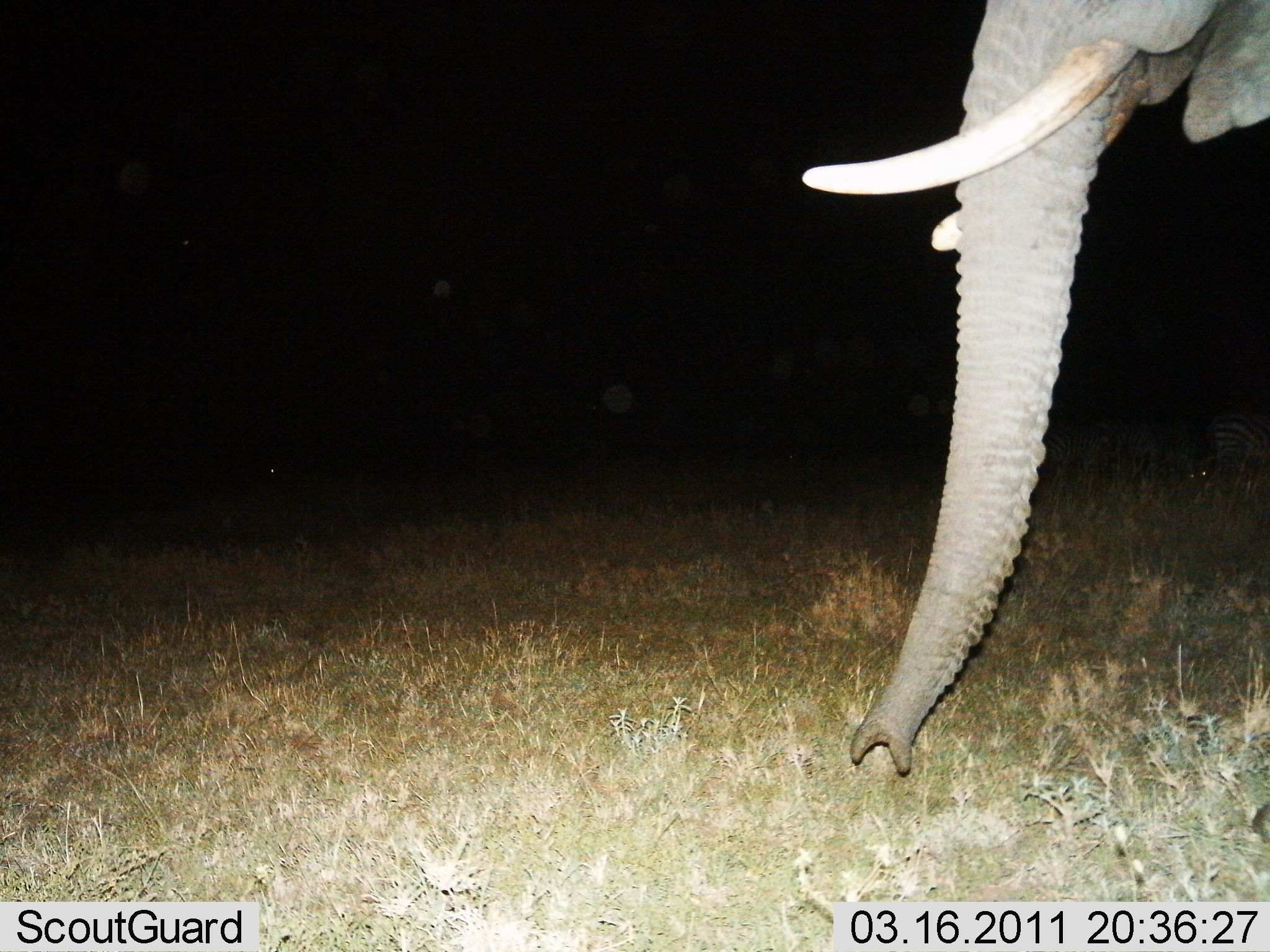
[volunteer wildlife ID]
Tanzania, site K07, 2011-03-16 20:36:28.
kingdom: Animalia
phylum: Chordata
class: Mammalia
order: Proboscidea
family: Elephantidae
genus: Loxodonta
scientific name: Loxodonta africana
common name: african bush elephant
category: elephant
Elephant (african bush elephant) (Loxodonta africana), count 1. Behavior (volunteer vote fractions): standing 92%, resting 0%, moving 8%, interacting 0%. Young present (vote fraction): 0%. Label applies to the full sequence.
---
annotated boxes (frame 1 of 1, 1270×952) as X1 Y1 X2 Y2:
animal: 800 0 1270 776